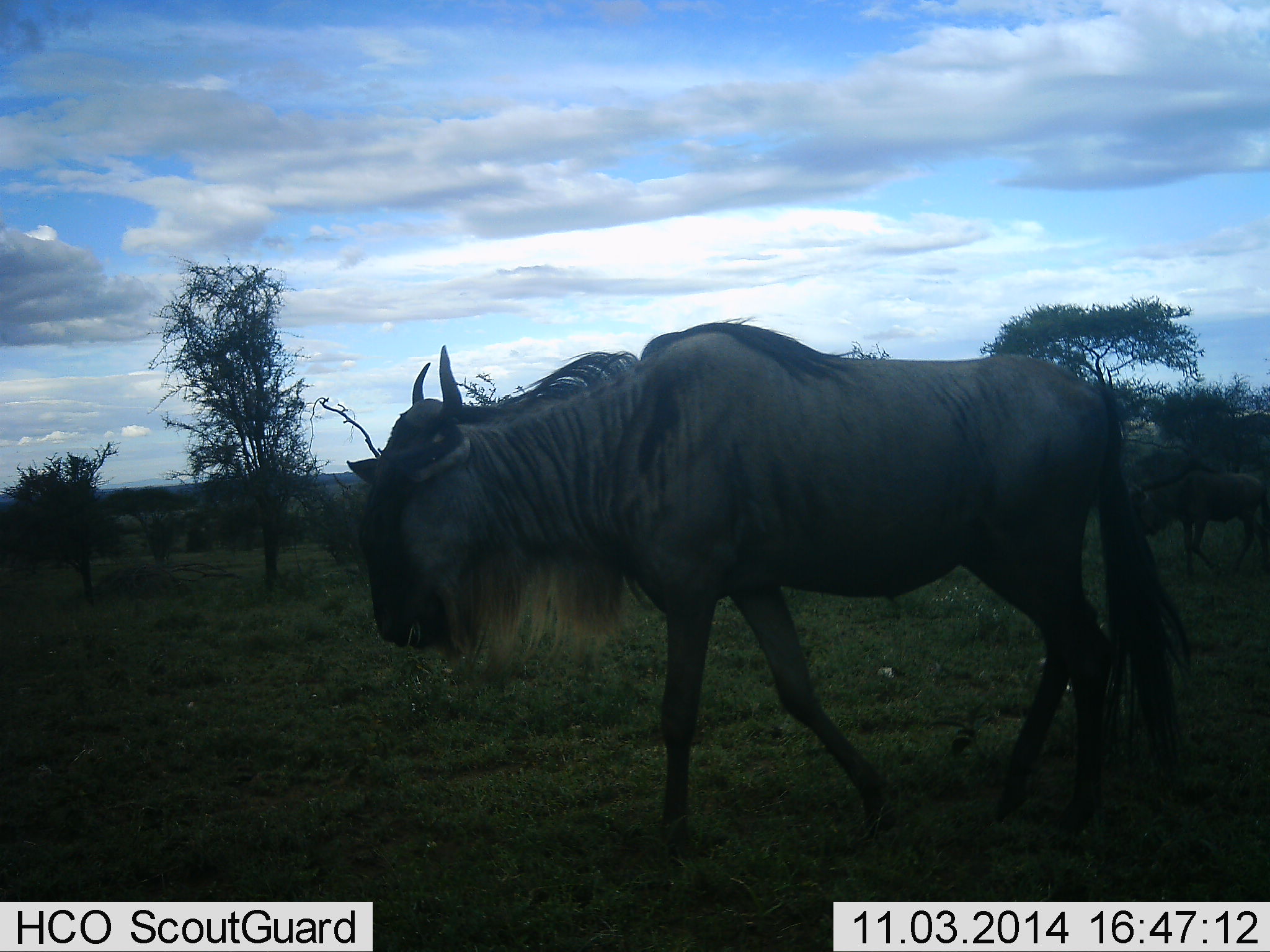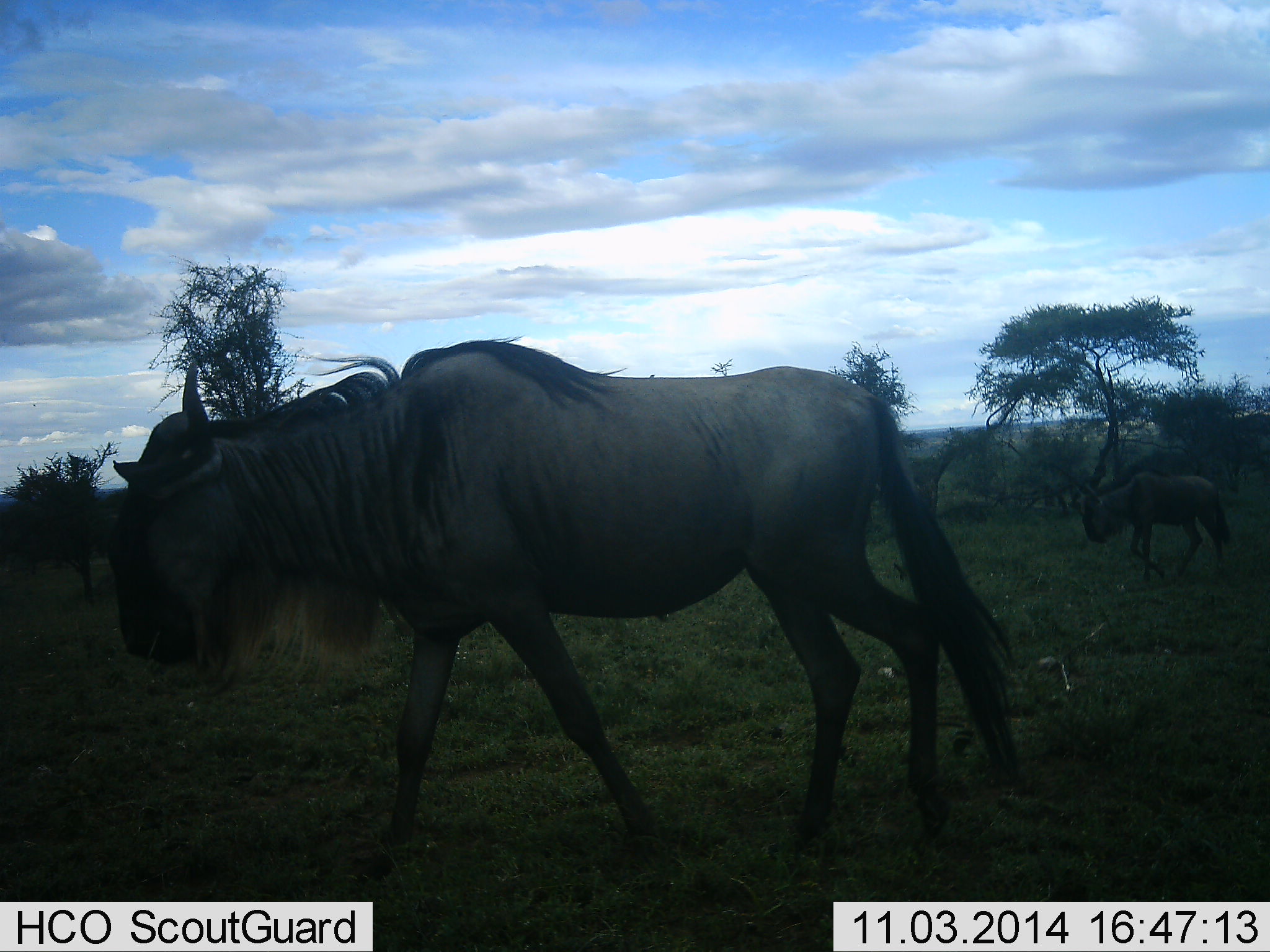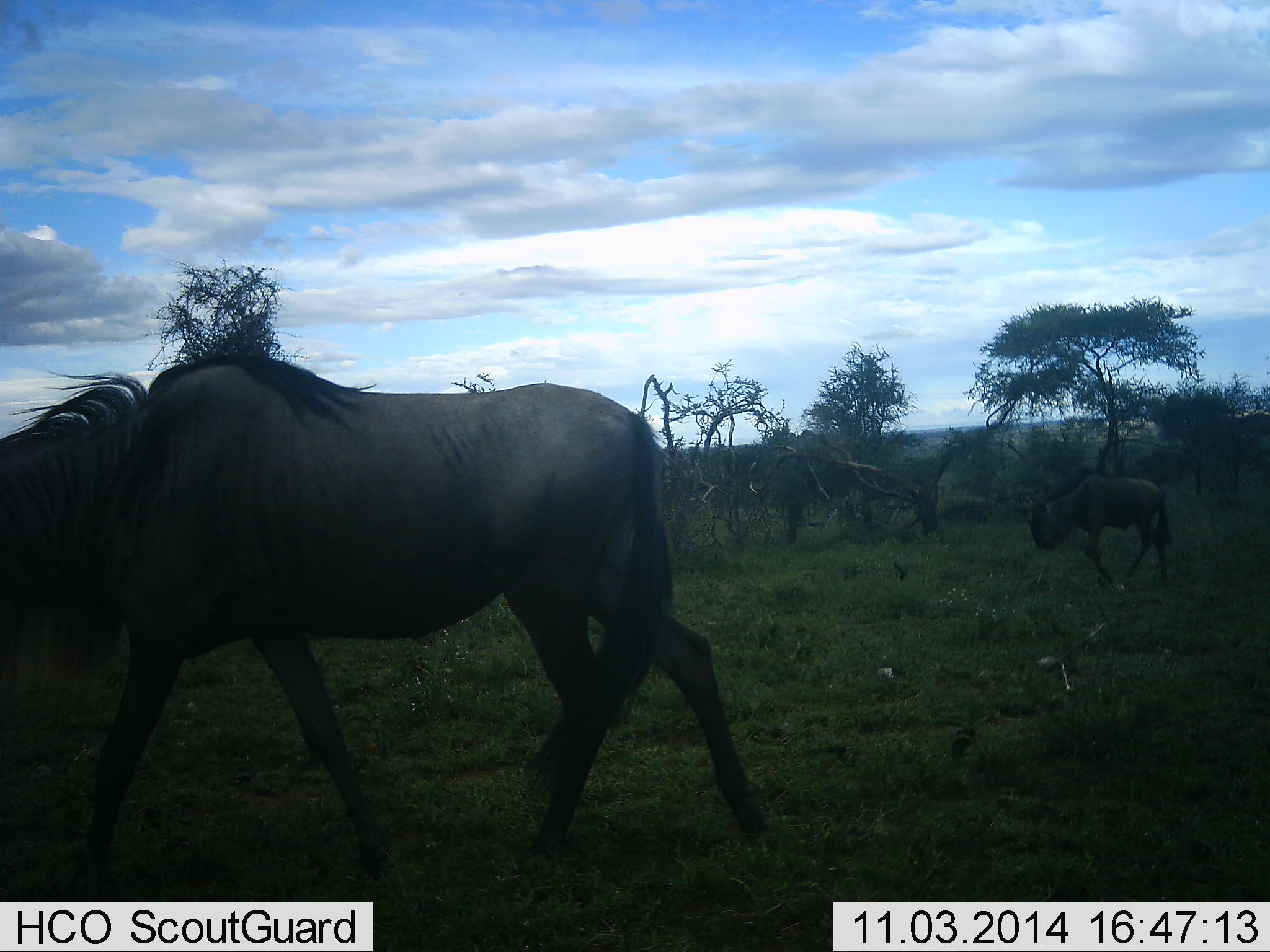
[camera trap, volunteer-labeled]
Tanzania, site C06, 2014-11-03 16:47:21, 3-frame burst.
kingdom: Animalia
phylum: Chordata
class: Mammalia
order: Artiodactyla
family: Bovidae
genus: Connochaetes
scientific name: Connochaetes taurinus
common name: blue wildebeest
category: wildebeest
Wildebeest (blue wildebeest) (Connochaetes taurinus), count 2. Behavior (volunteer vote fractions): standing 10%, resting 0%, moving 90%, interacting 0%. Young present (vote fraction): 20%. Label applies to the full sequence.